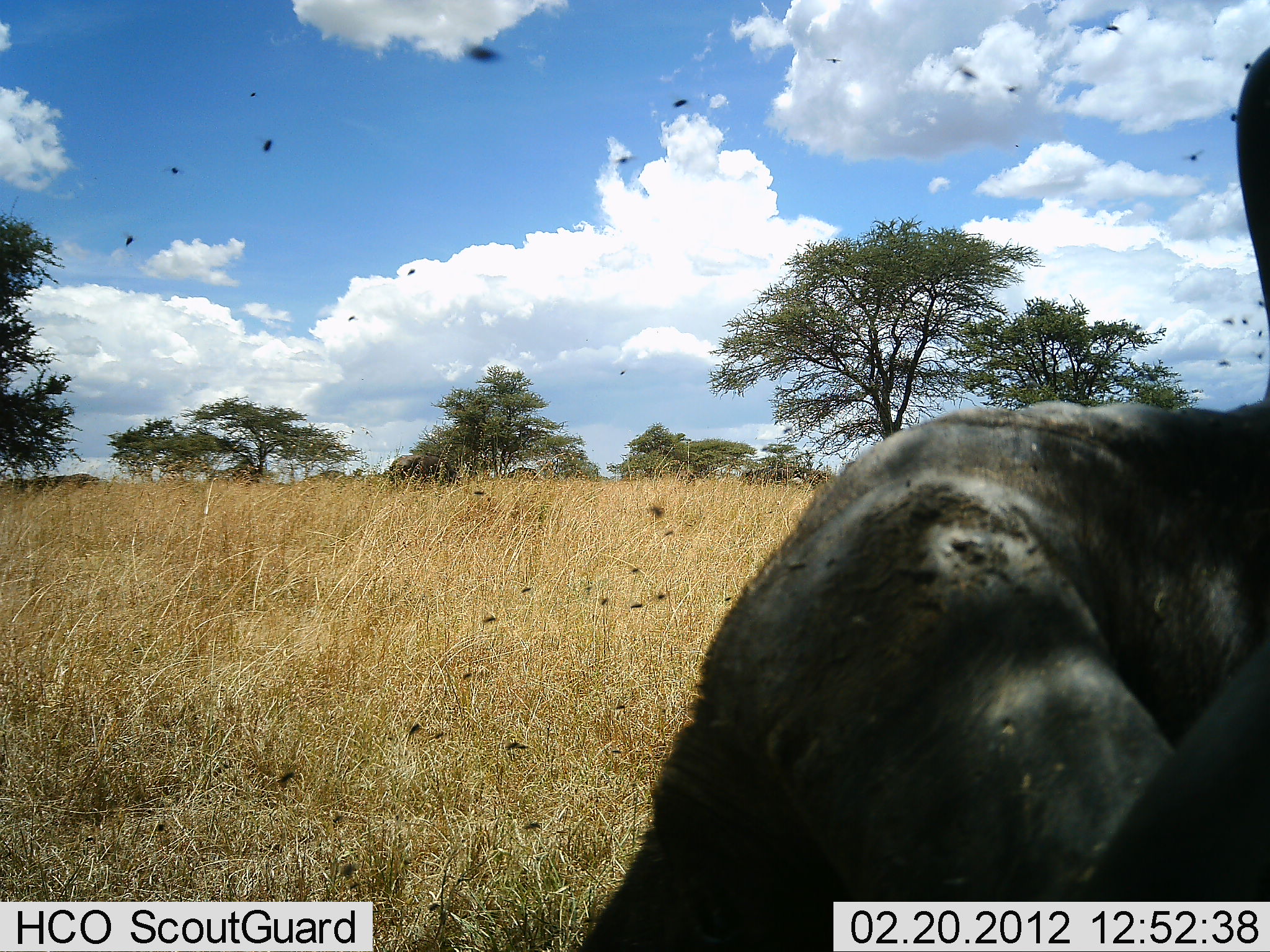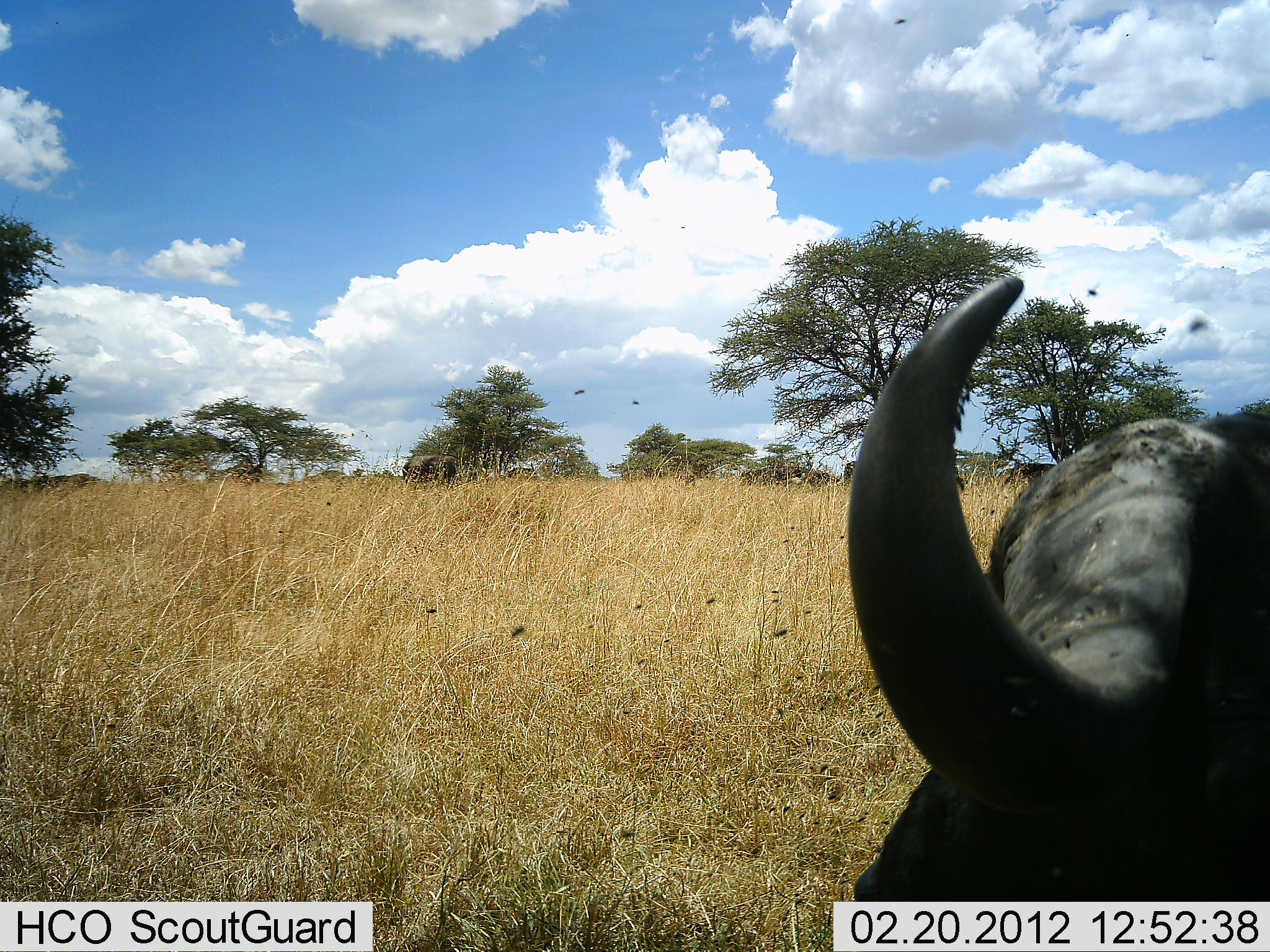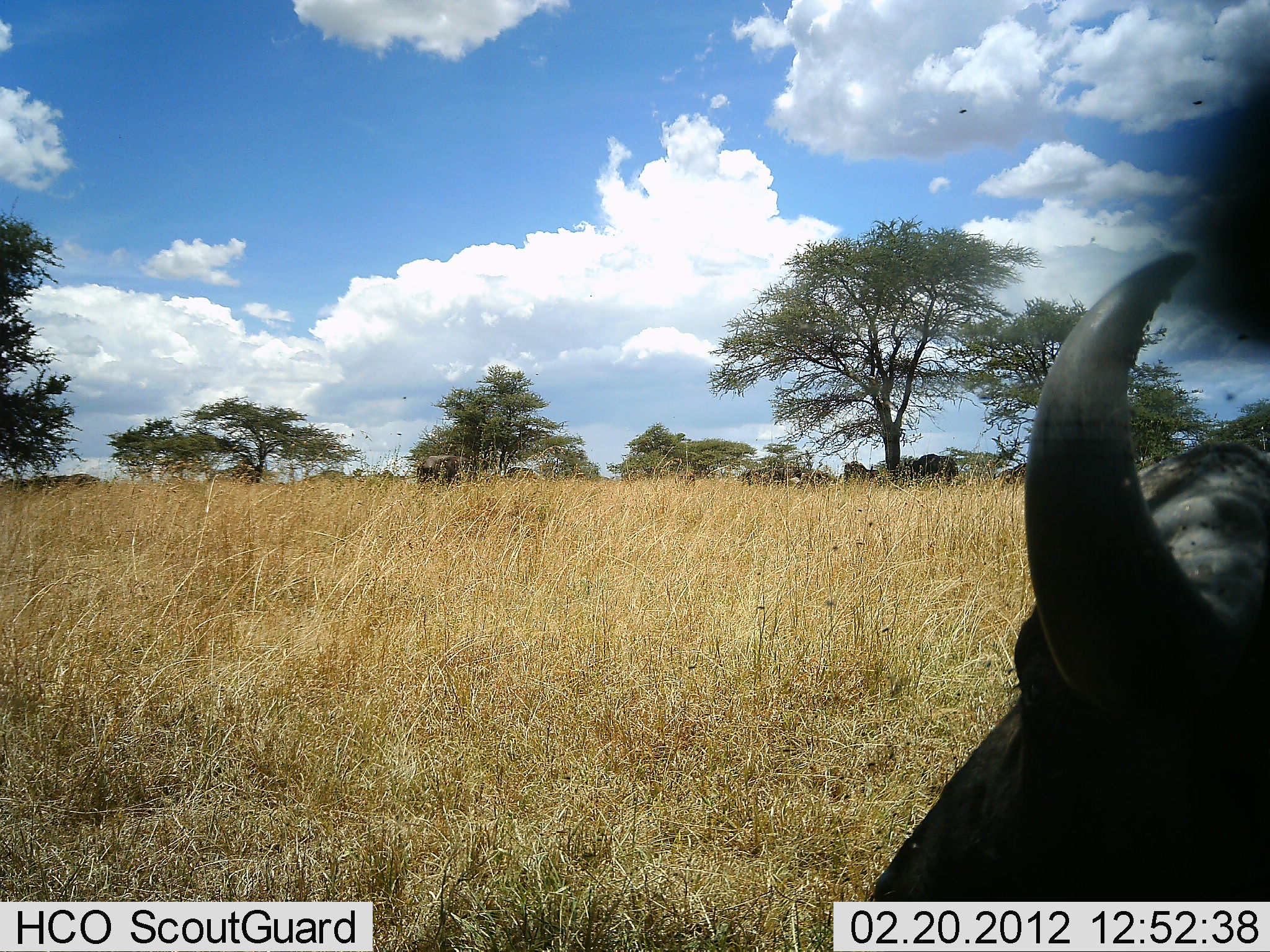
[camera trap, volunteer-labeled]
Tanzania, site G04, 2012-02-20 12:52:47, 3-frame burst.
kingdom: Animalia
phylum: Chordata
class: Mammalia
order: Artiodactyla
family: Bovidae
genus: Syncerus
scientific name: Syncerus caffer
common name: cape buffalo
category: buffalo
Buffalo (cape buffalo) (Syncerus caffer), count 2. Behavior (volunteer vote fractions): standing 62%, resting 50%, moving 19%, interacting 0%. Young present (vote fraction): 0%. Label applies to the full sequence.